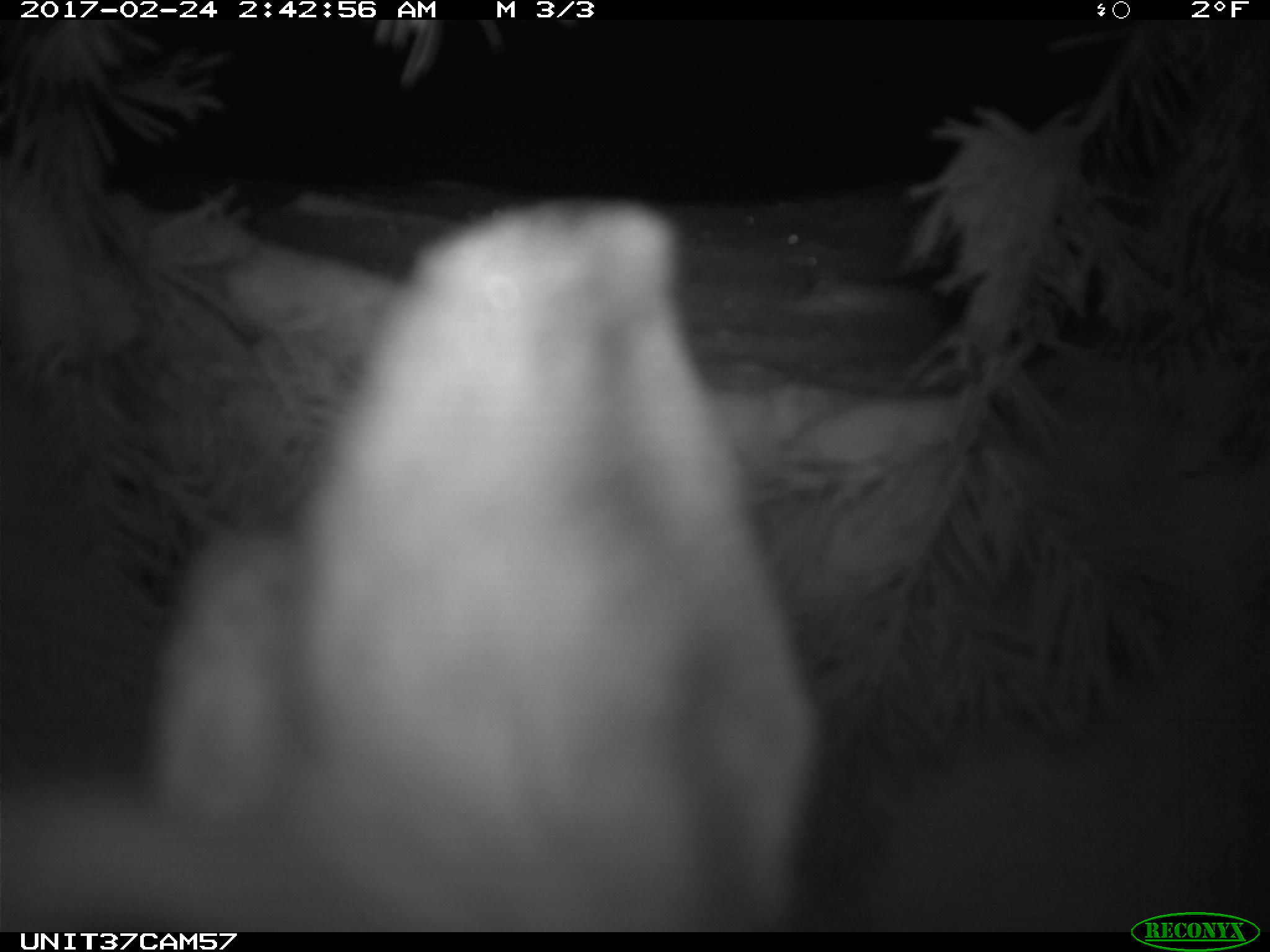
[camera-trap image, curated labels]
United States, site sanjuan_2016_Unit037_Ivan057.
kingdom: Animalia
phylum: Chordata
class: Mammalia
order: Lagomorpha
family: Leporidae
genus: Lepus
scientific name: Lepus americanus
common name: snowshoe hare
Lepus americanus (snowshoe hare).